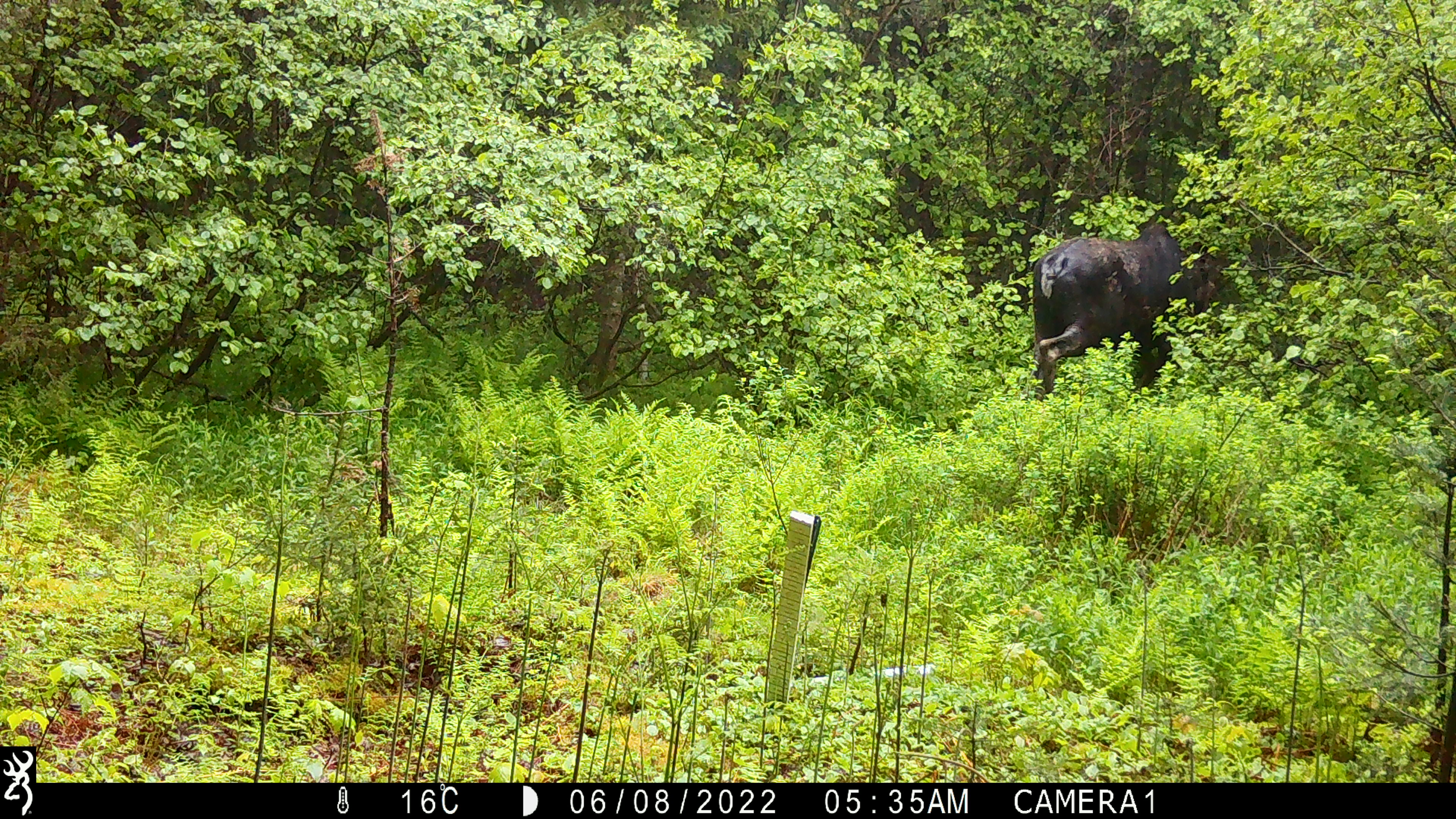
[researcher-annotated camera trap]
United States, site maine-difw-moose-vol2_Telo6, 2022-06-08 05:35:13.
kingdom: Animalia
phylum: Chordata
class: Mammalia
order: Artiodactyla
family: Cervidae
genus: Alces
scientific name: Alces alces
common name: moose